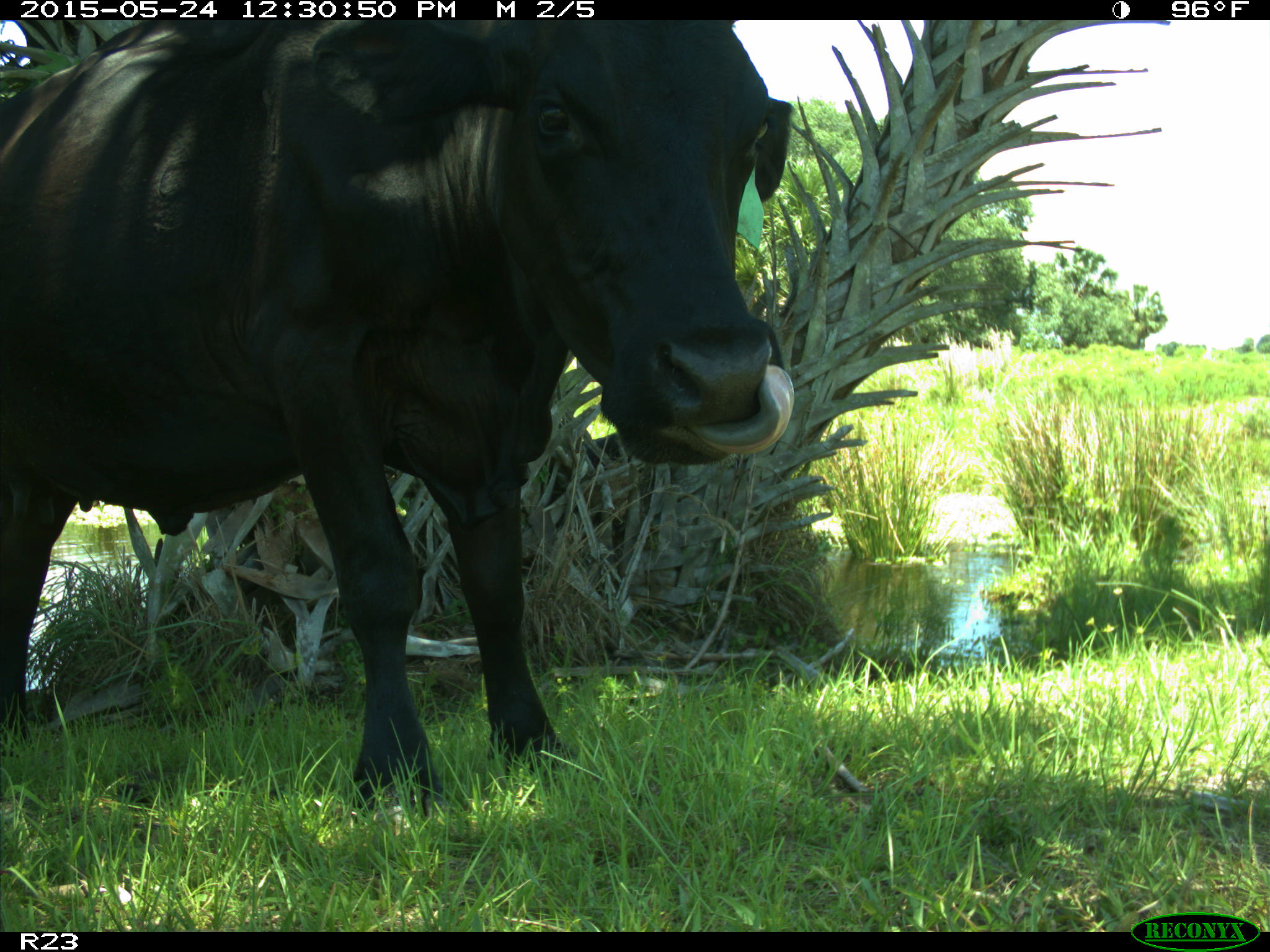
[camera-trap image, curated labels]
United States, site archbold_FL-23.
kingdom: Animalia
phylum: Chordata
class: Mammalia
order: Artiodactyla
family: Bovidae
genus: Bos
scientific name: Bos taurus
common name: domestic cow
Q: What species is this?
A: Bos taurus (domestic cow).